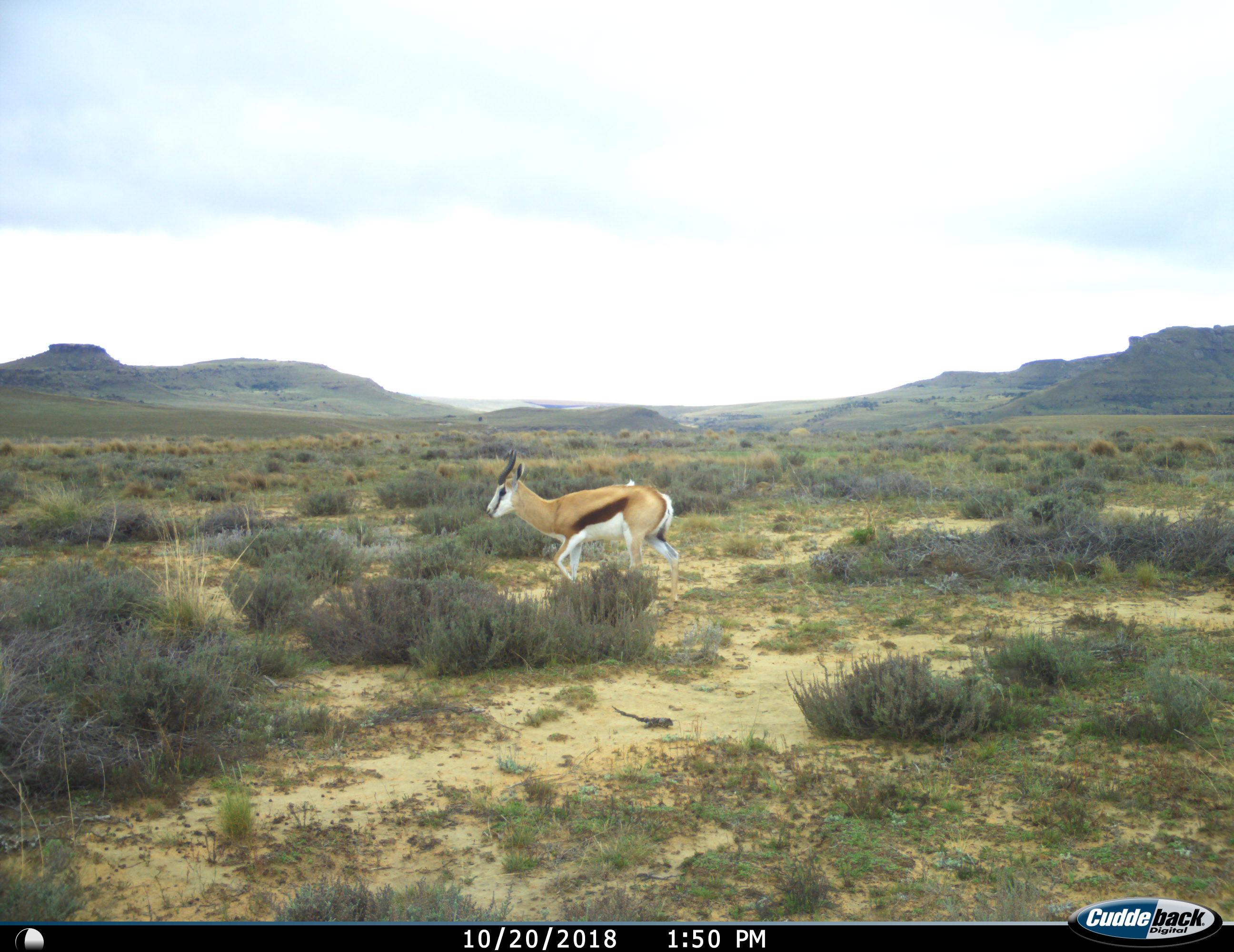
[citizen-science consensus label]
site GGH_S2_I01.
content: unidentified animal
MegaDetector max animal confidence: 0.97